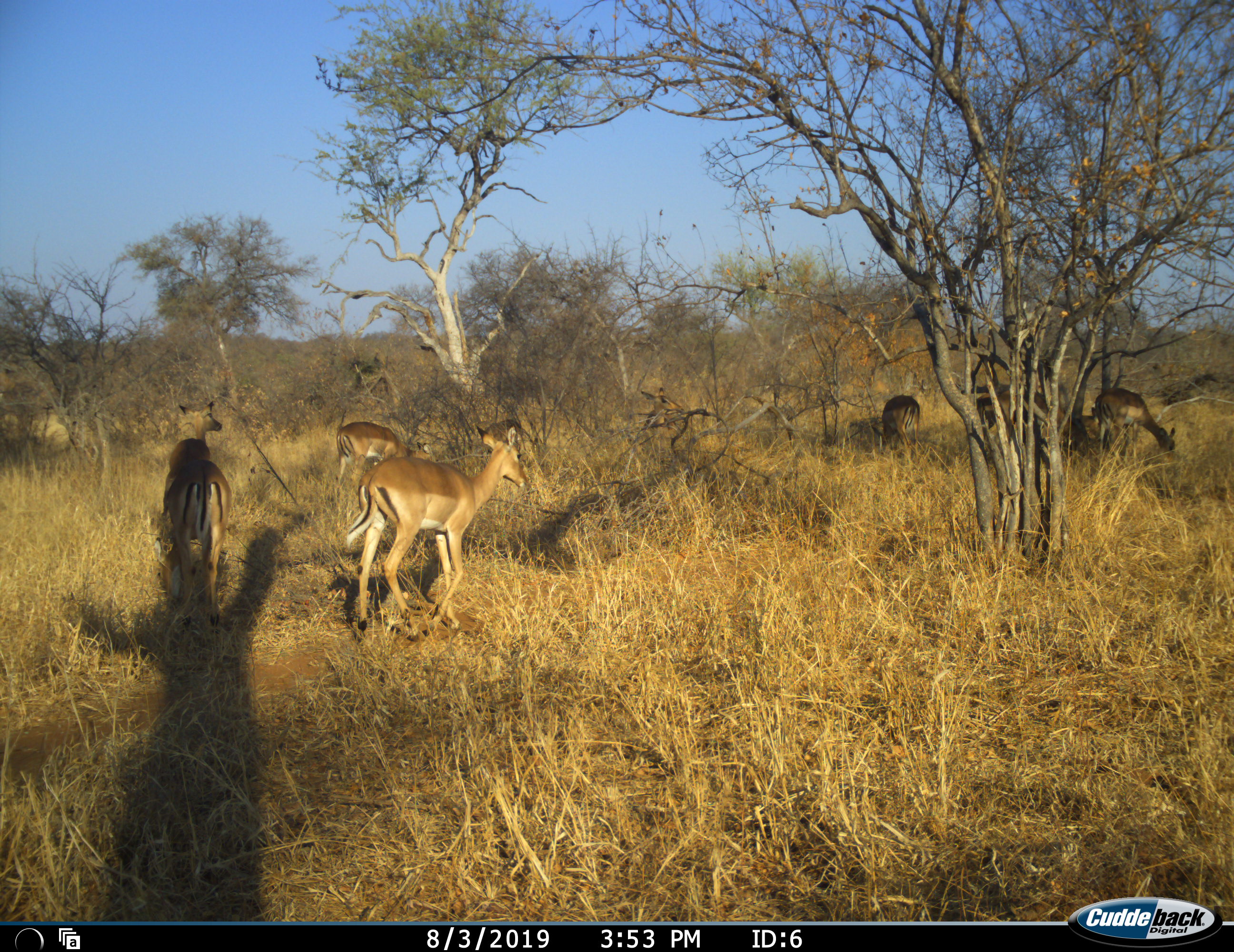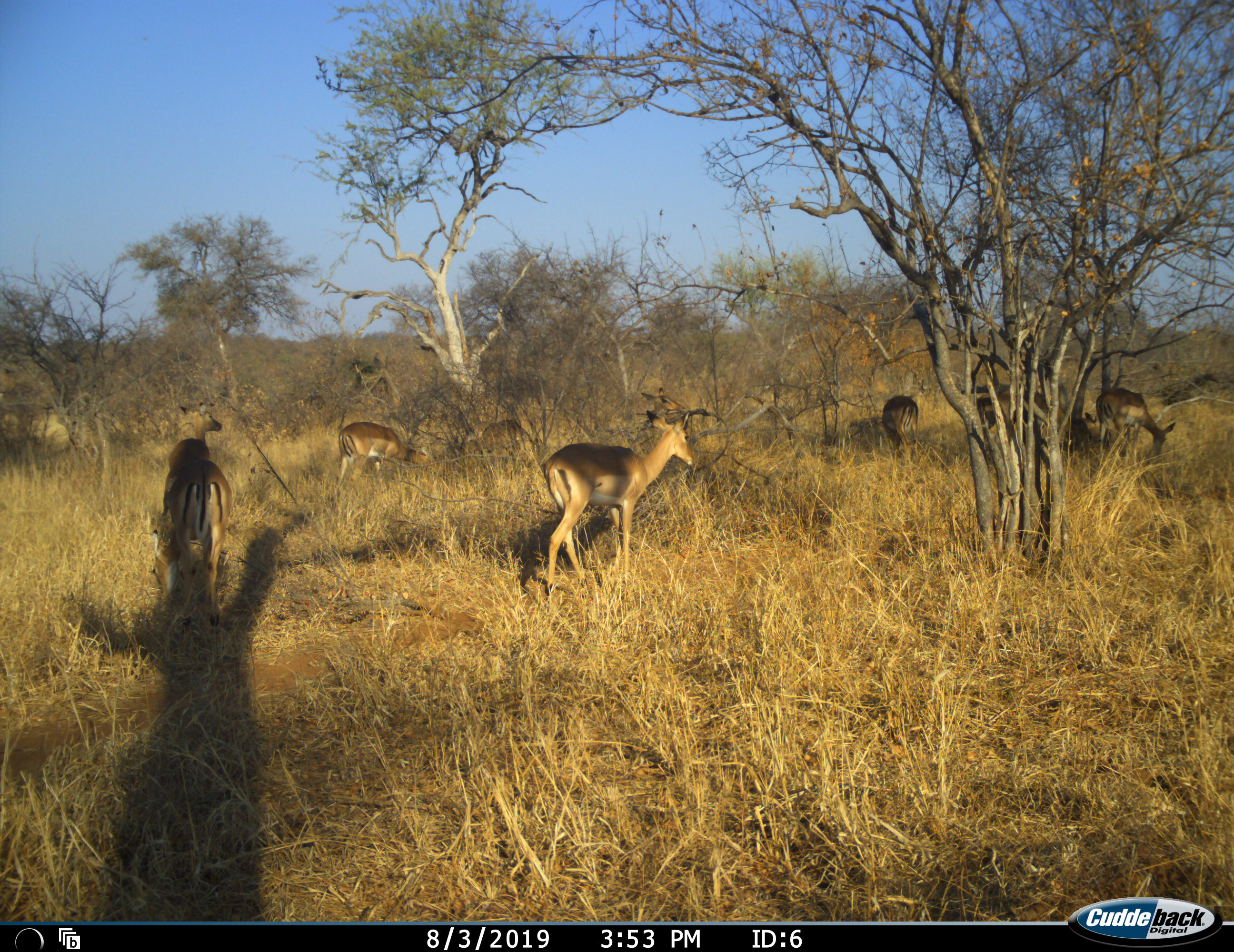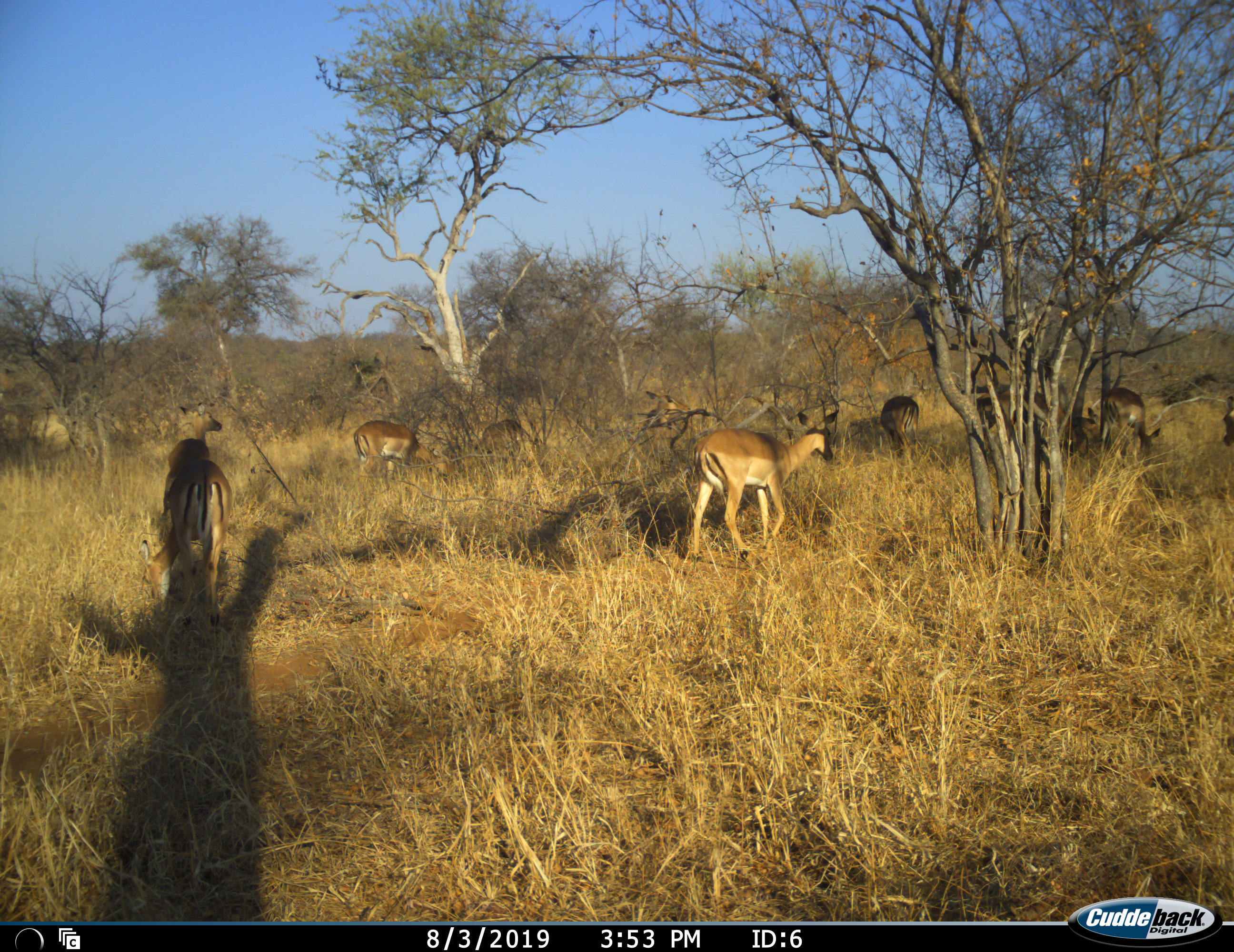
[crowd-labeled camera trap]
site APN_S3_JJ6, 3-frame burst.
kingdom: Animalia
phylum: Chordata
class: Mammalia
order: Artiodactyla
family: Bovidae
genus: Aepyceros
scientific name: Aepyceros melampus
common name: impala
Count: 11-50.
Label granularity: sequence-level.